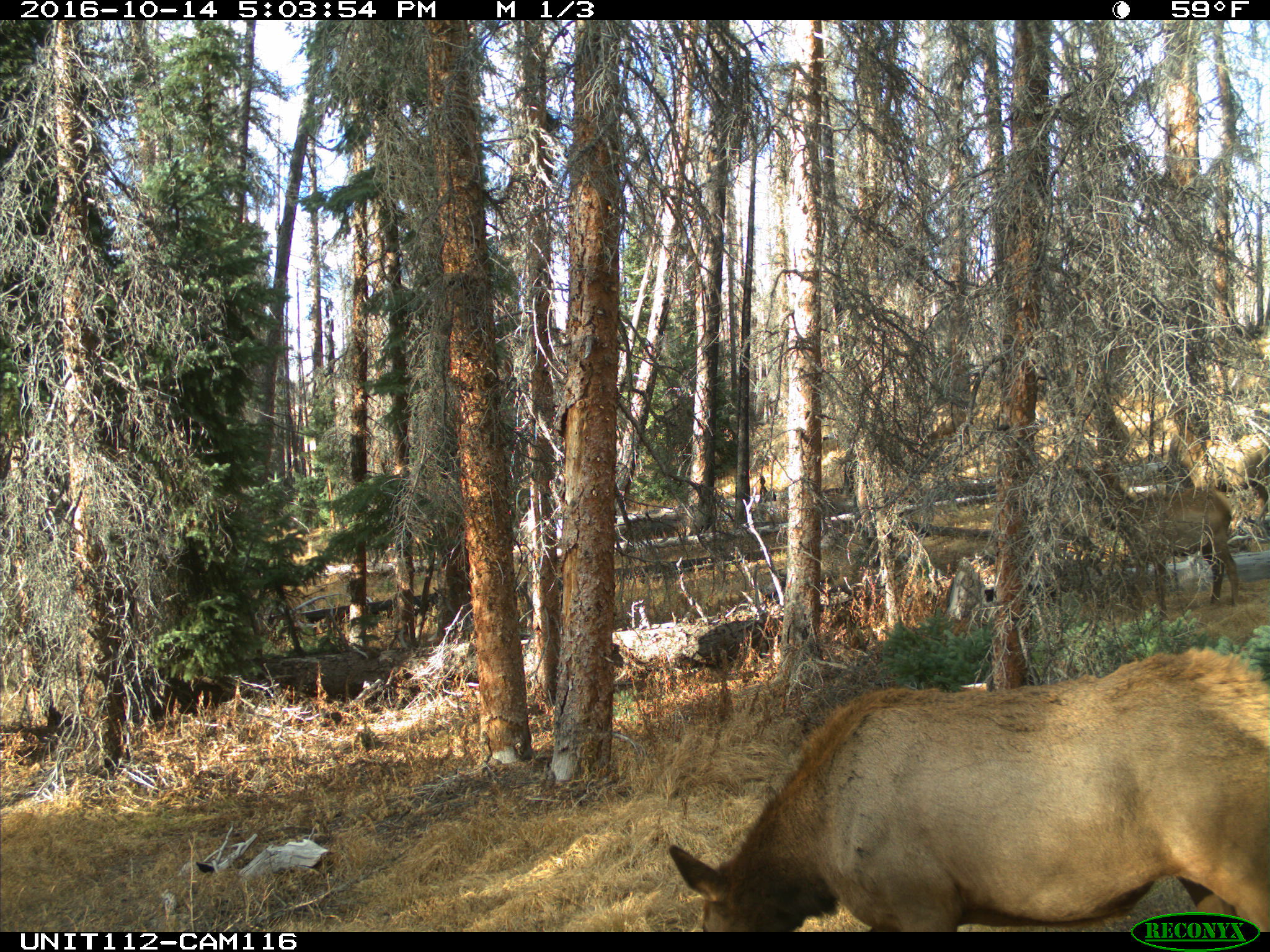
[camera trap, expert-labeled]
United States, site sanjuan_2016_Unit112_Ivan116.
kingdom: Animalia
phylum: Chordata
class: Mammalia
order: Artiodactyla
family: Cervidae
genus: Cervus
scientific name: Cervus elaphus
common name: red deer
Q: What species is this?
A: Cervus elaphus (red deer).